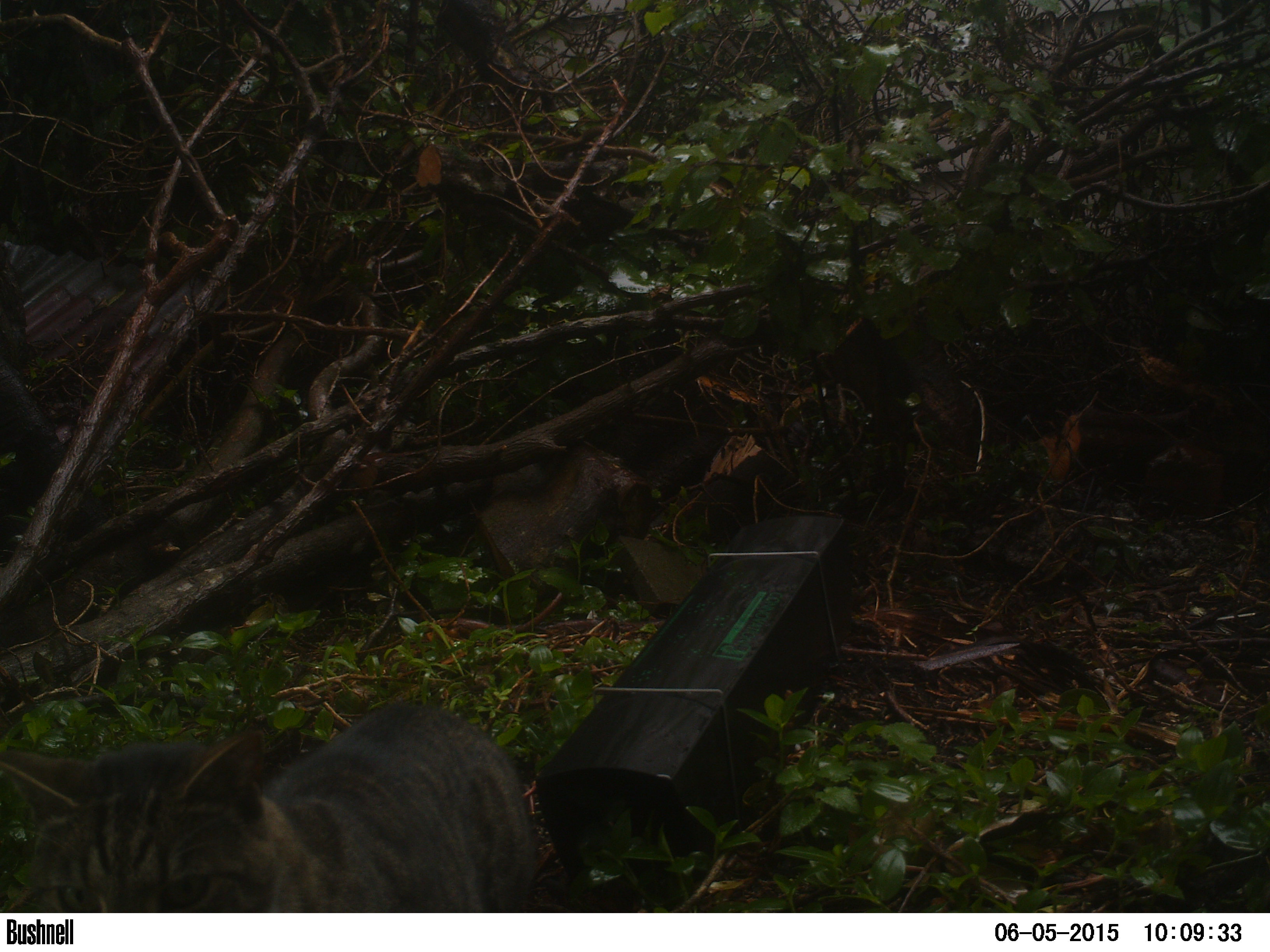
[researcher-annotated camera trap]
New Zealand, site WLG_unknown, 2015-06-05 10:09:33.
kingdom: Animalia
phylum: Chordata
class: Mammalia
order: Carnivora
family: Felidae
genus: Felis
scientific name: Felis catus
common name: domestic cat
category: cat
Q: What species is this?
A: Cat (domestic cat) (Felis catus).